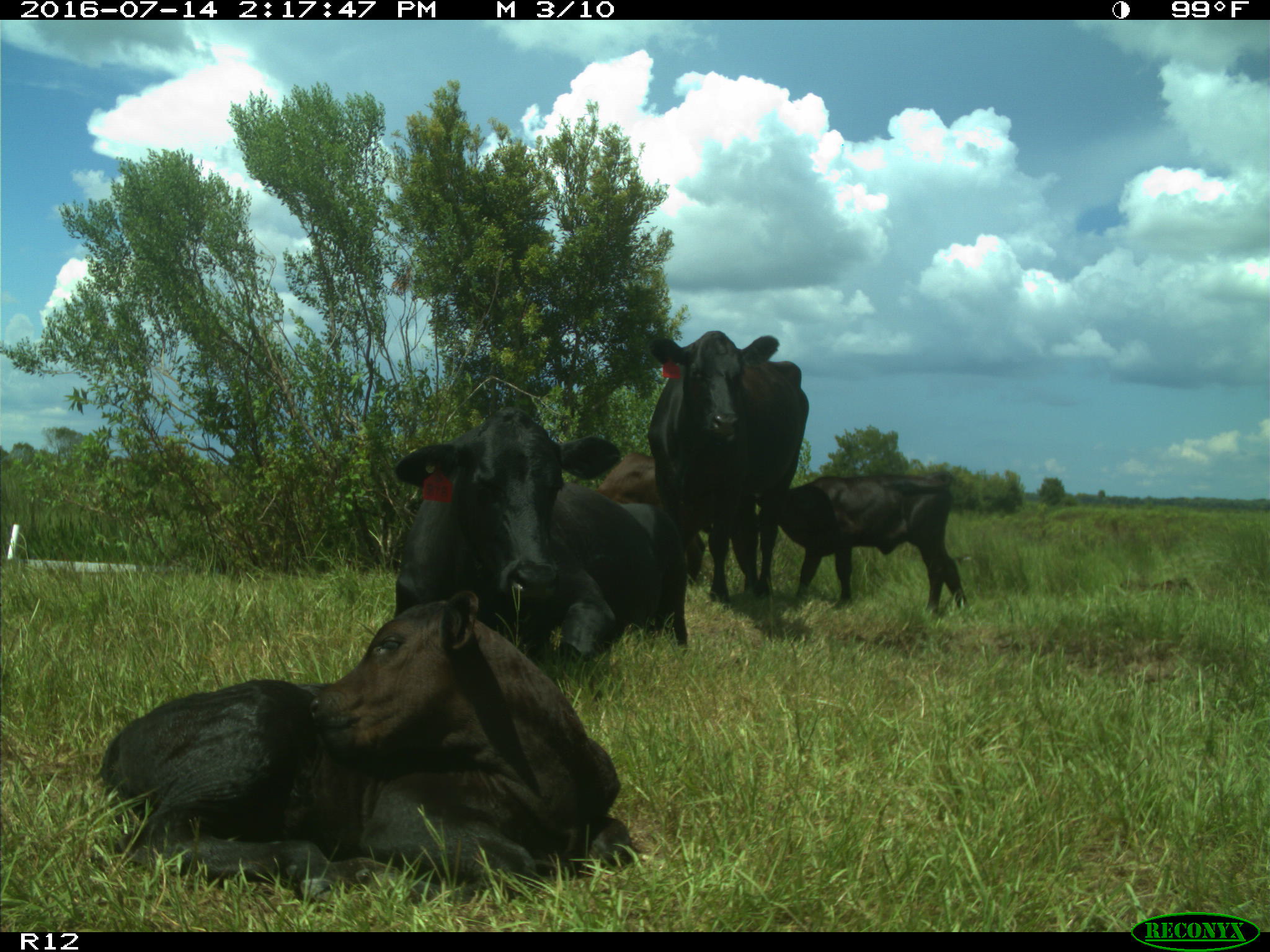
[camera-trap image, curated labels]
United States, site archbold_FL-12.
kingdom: Animalia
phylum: Chordata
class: Mammalia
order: Artiodactyla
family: Bovidae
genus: Bos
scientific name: Bos taurus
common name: domestic cow